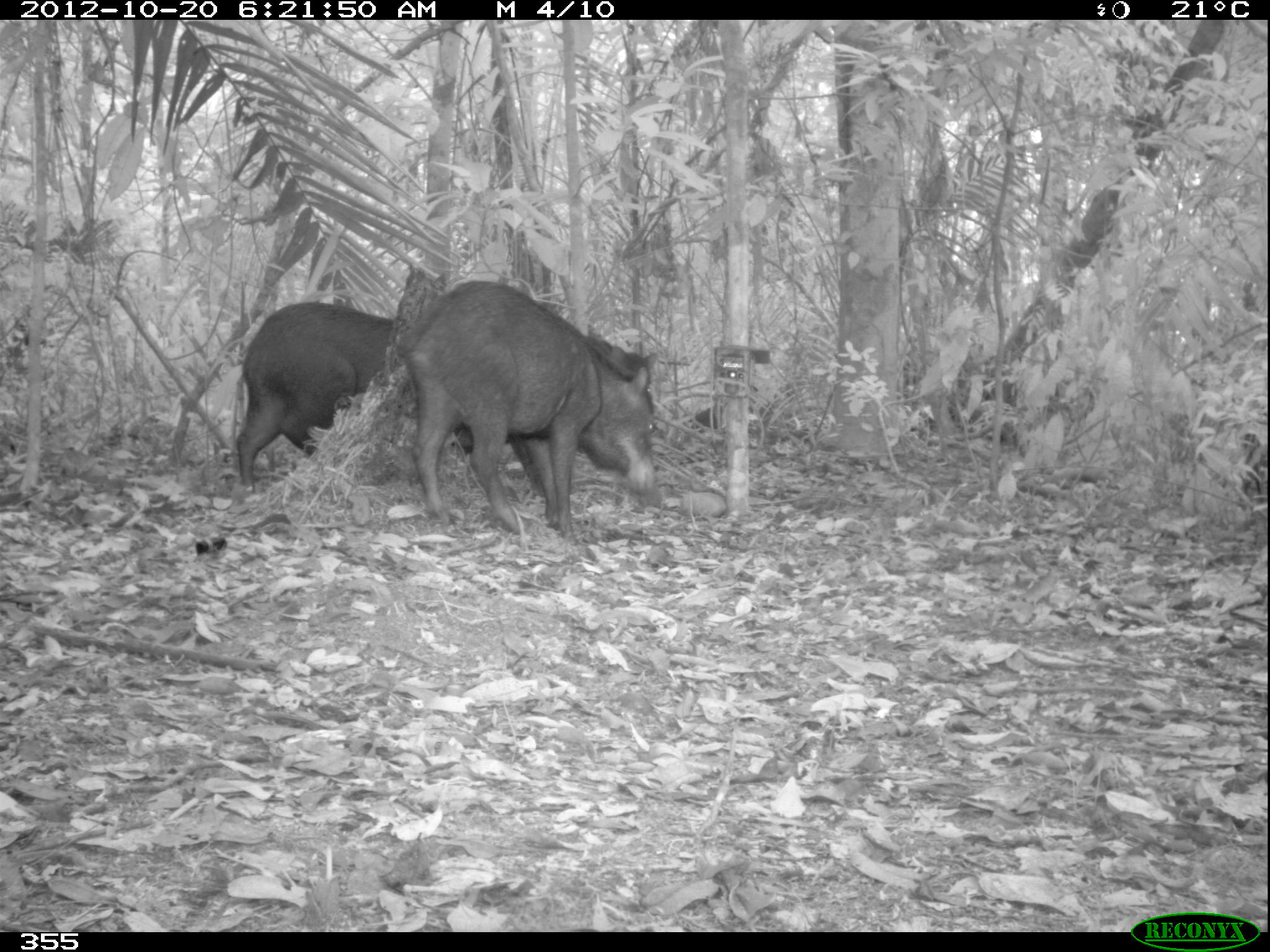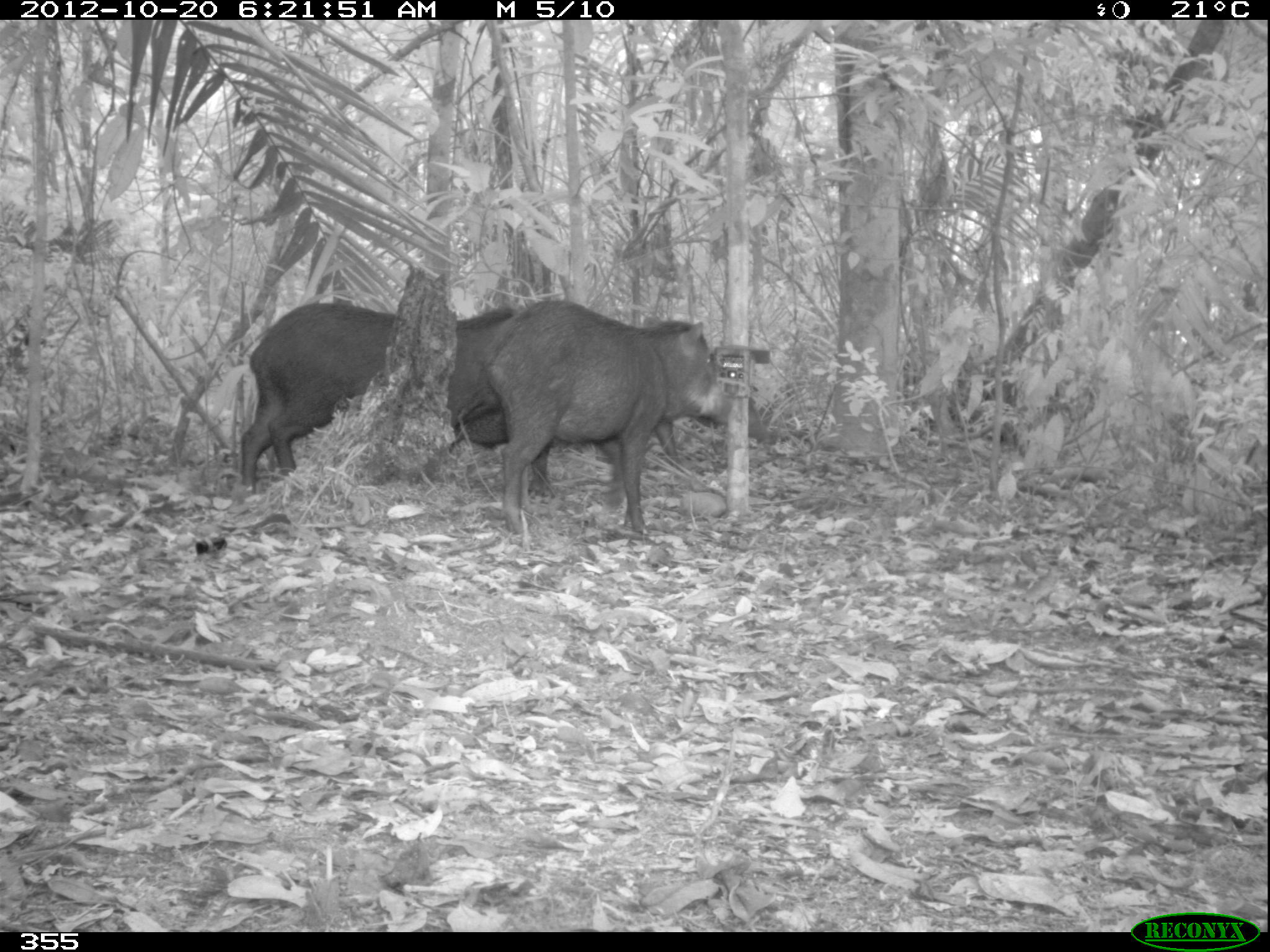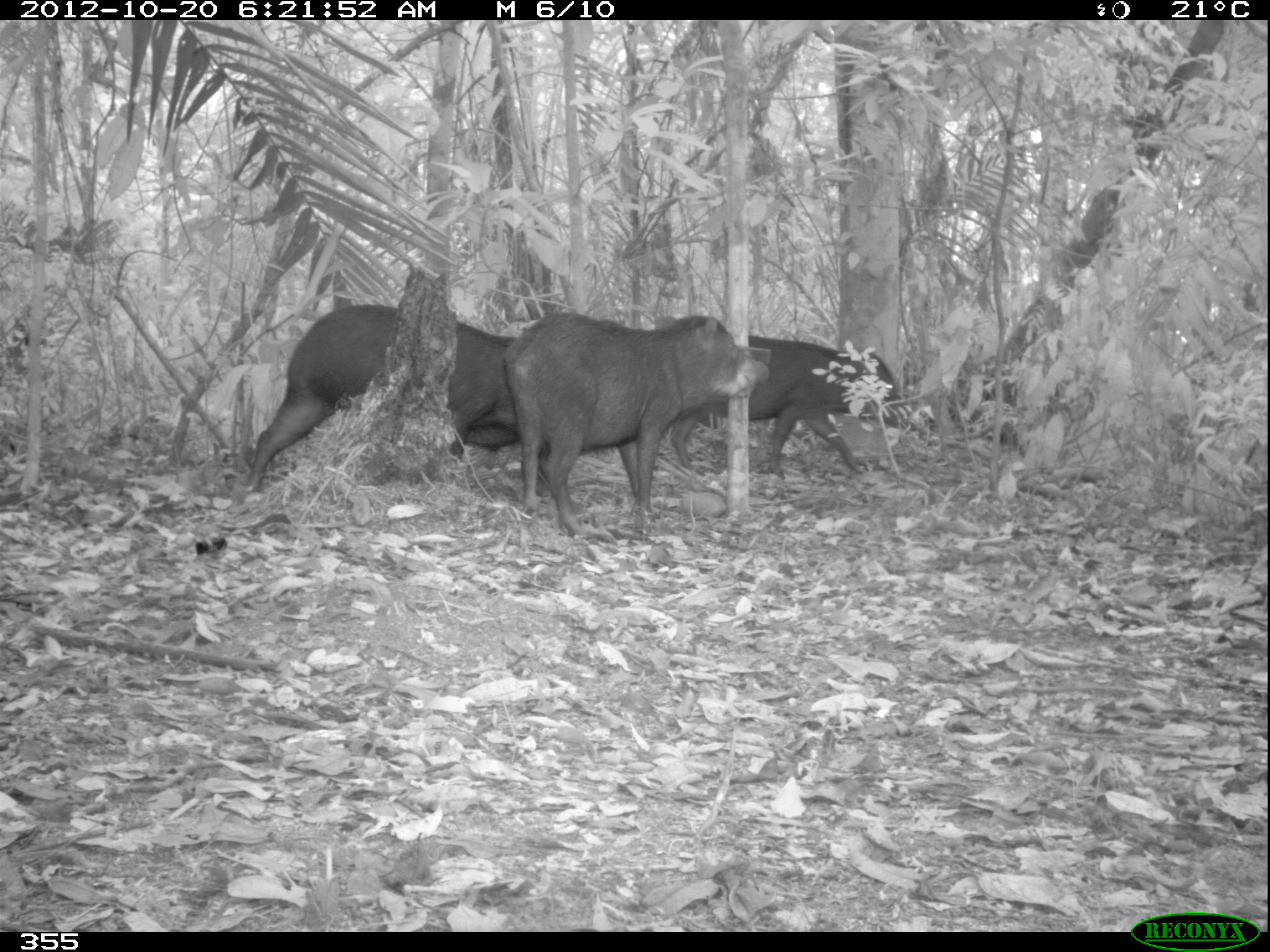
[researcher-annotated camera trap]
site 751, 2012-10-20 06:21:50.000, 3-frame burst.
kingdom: Animalia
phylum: Chordata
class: Mammalia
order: Artiodactyla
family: Tayassuidae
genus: Tayassu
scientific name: Tayassu pecari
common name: white-lipped peccary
Tayassu pecari (white-lipped peccary).